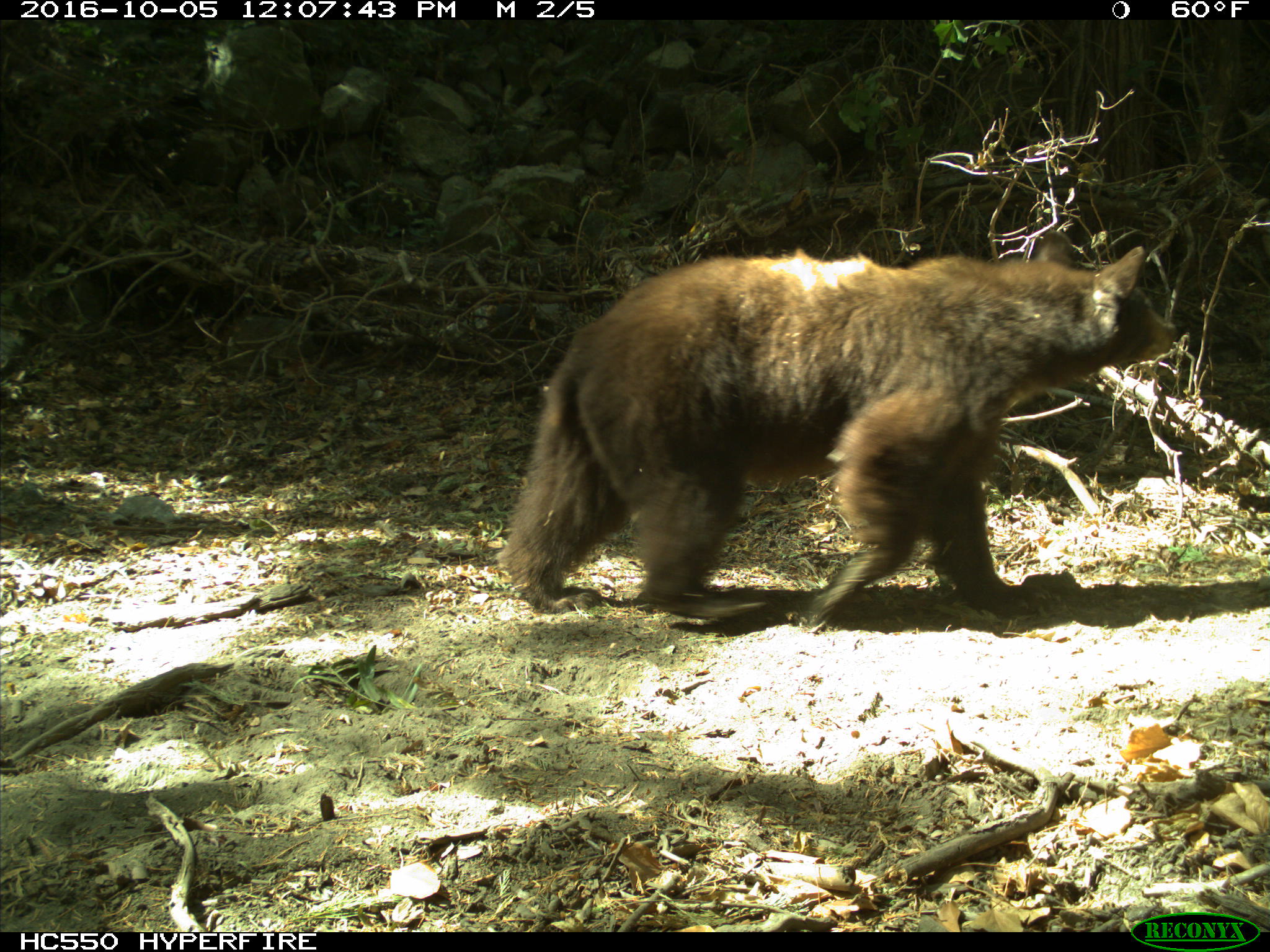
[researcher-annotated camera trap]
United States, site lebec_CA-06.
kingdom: Animalia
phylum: Chordata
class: Mammalia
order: Carnivora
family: Ursidae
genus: Ursus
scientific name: Ursus americanus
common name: american black bear